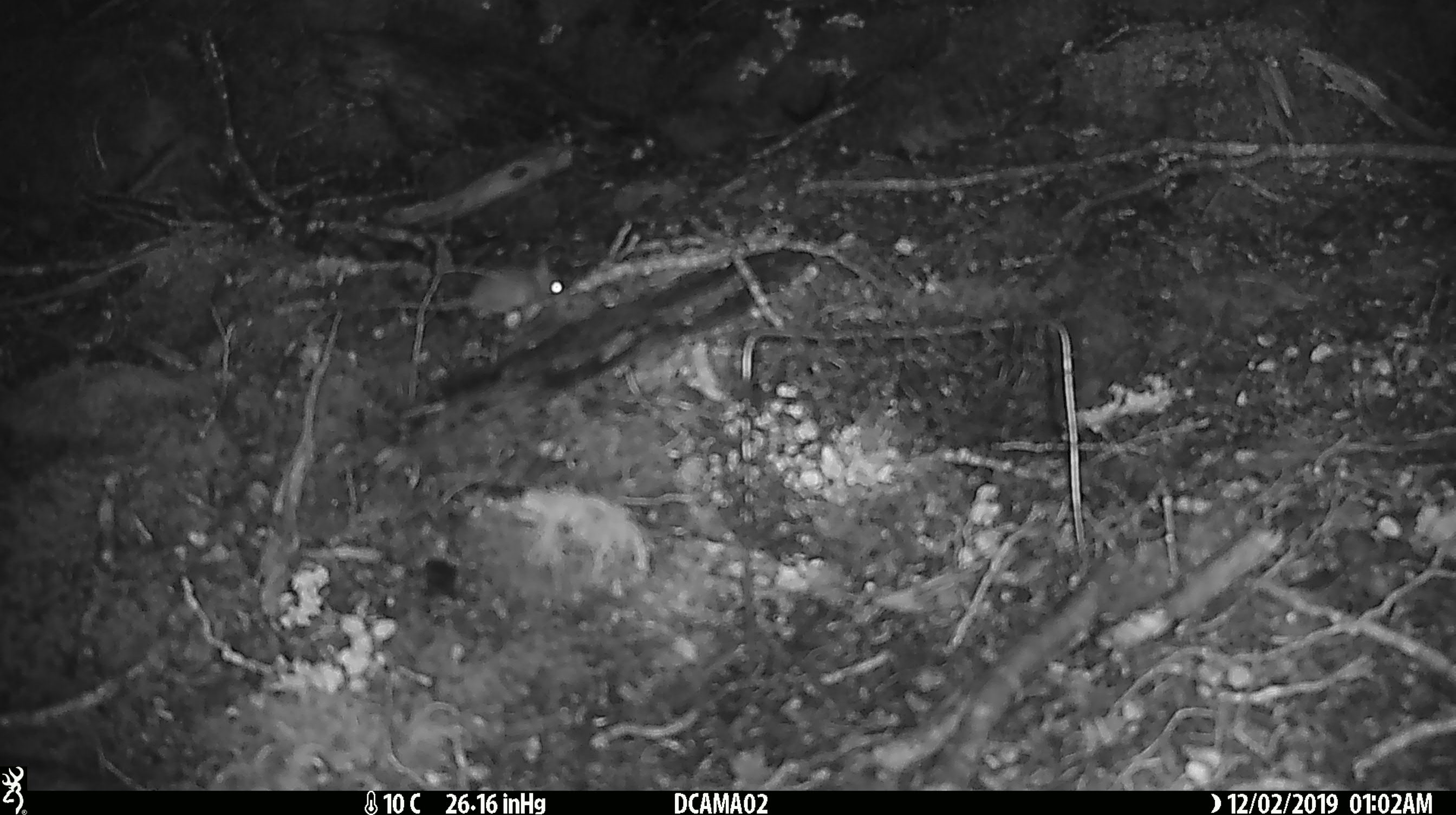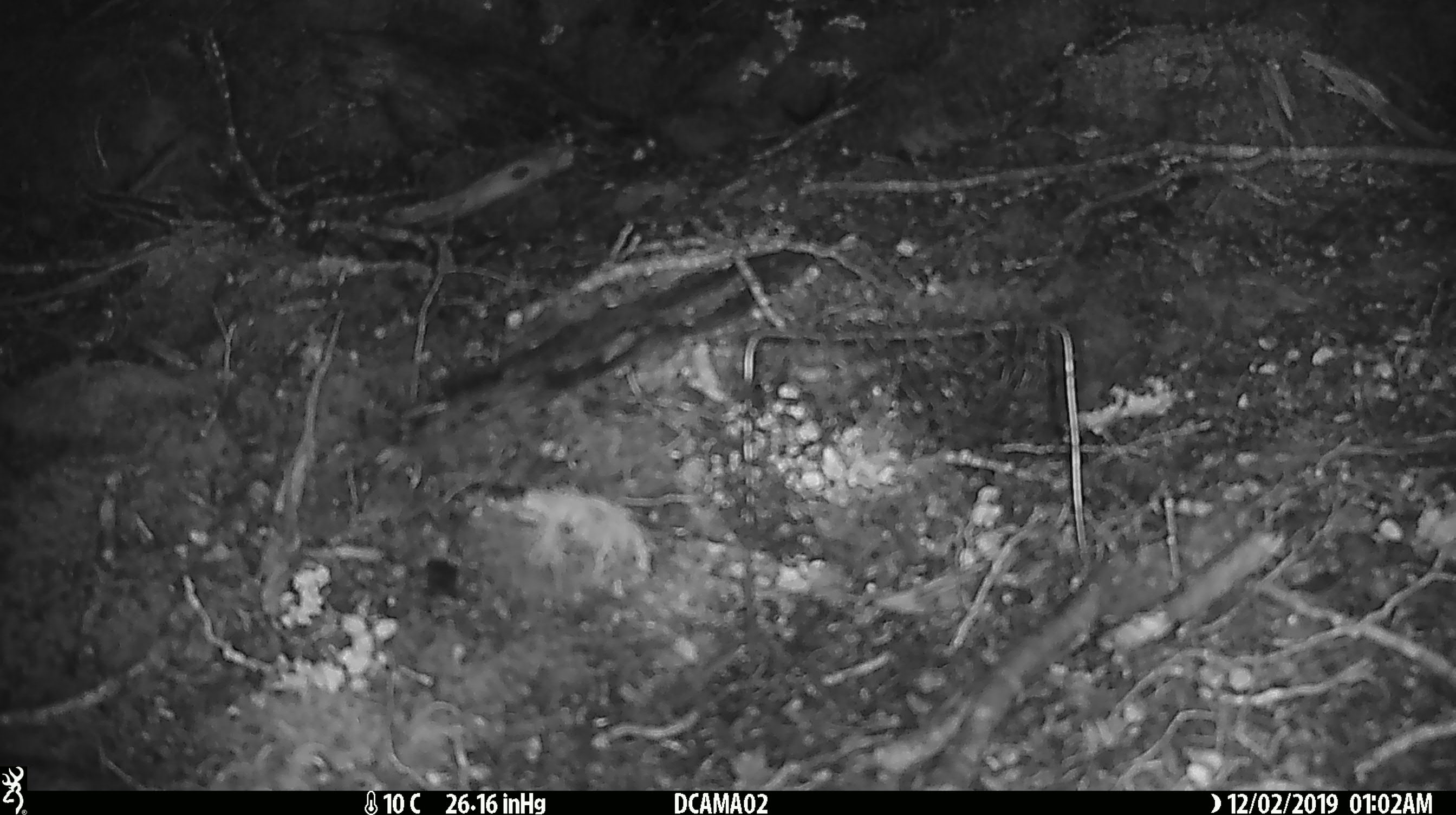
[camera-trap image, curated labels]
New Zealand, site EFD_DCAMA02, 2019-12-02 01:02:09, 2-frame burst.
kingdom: Animalia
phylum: Chordata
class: Mammalia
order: Rodentia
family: Muridae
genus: Mus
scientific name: Mus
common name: mouse